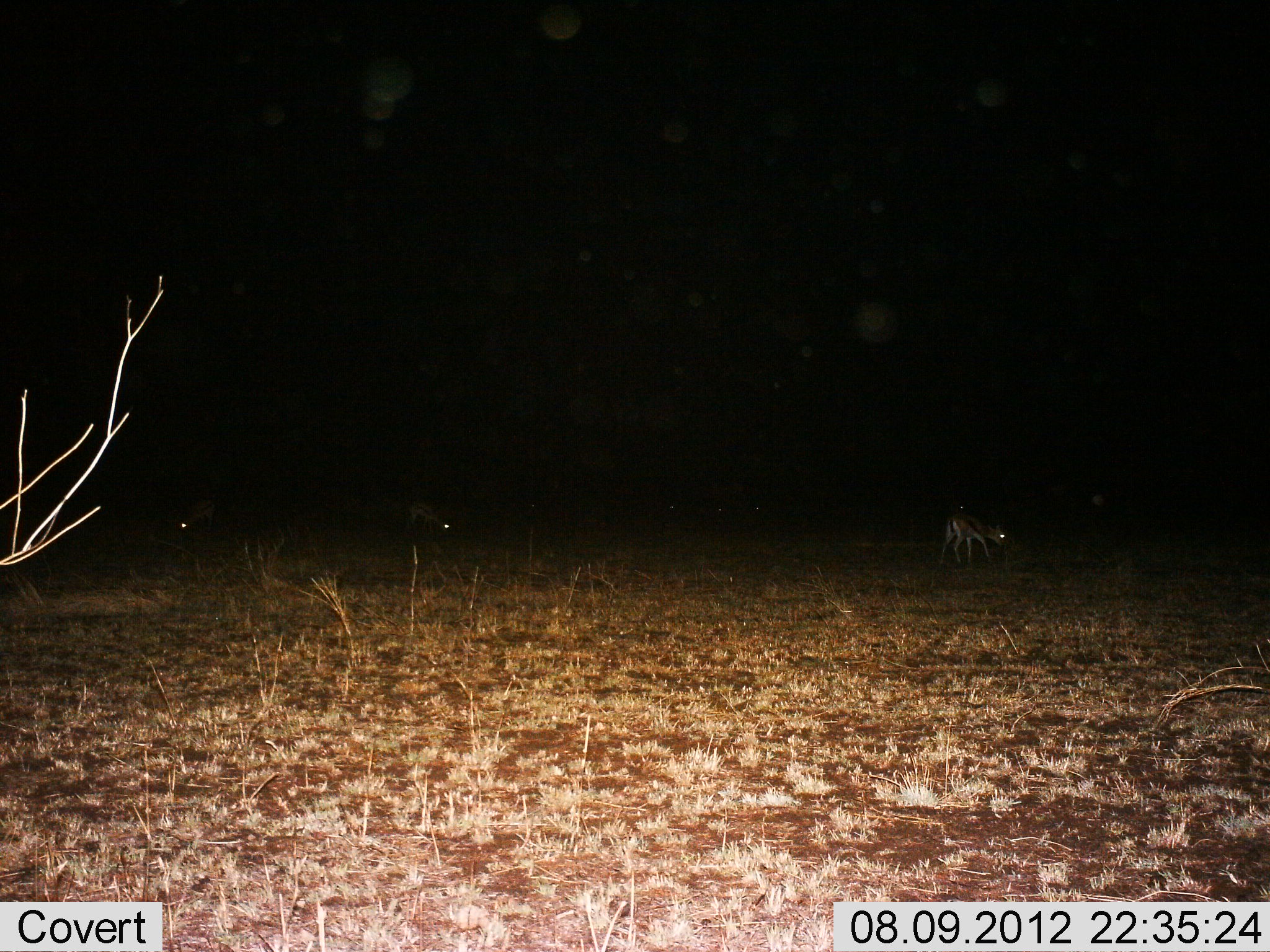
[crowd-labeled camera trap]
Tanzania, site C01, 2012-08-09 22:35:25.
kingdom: Animalia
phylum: Chordata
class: Mammalia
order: Artiodactyla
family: Bovidae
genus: Eudorcas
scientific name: Eudorcas thomsonii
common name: thomson's gazelle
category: gazellethomsons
Gazellethomsons (thomson's gazelle) (Eudorcas thomsonii), count 3. Behavior (volunteer vote fractions): standing 40%, resting 10%, moving 0%, interacting 0%. Young present (vote fraction): 0%. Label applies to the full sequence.